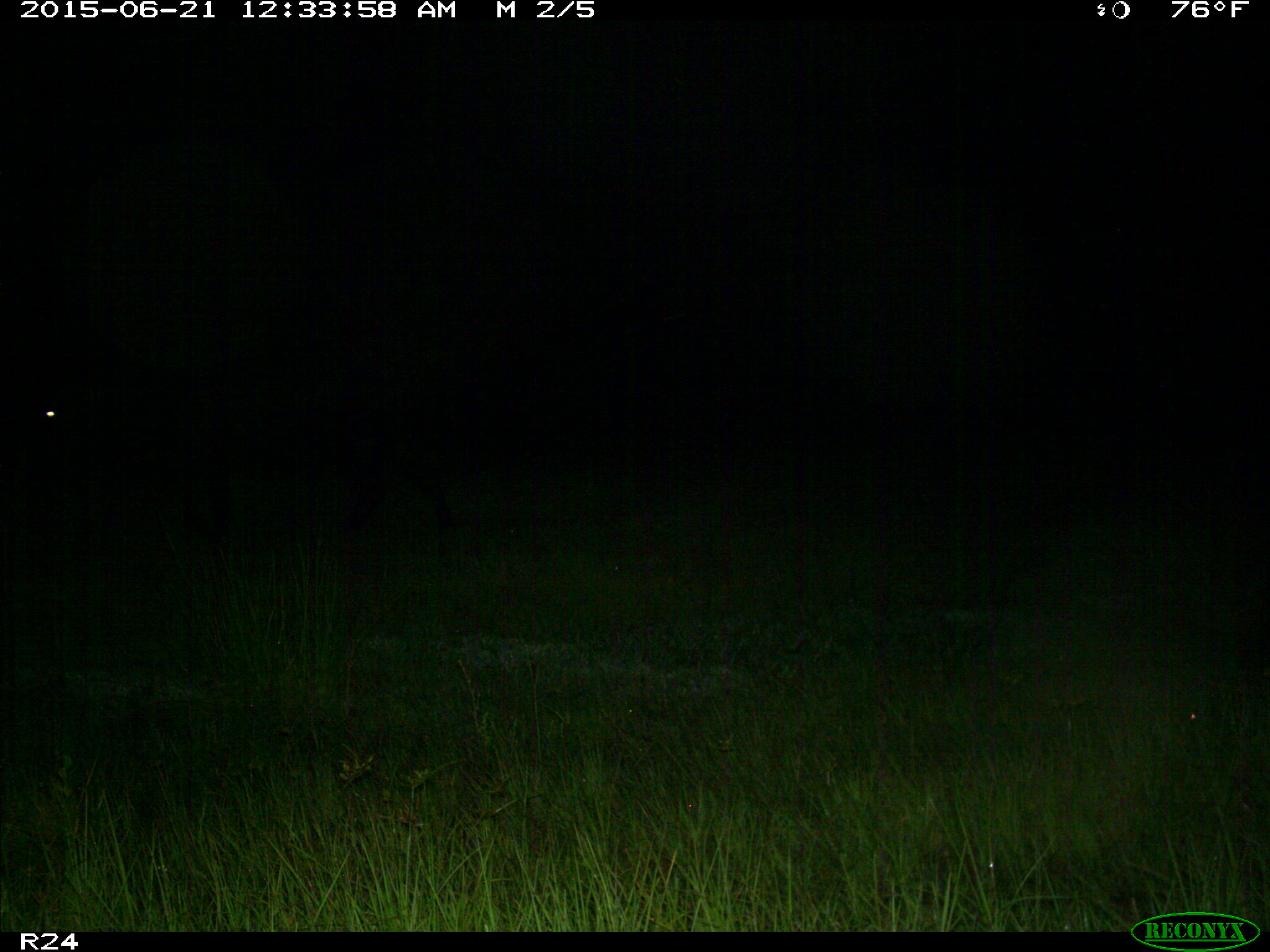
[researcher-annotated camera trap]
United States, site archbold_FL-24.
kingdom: Animalia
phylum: Chordata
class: Mammalia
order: Artiodactyla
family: Bovidae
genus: Bos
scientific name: Bos taurus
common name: domestic cow